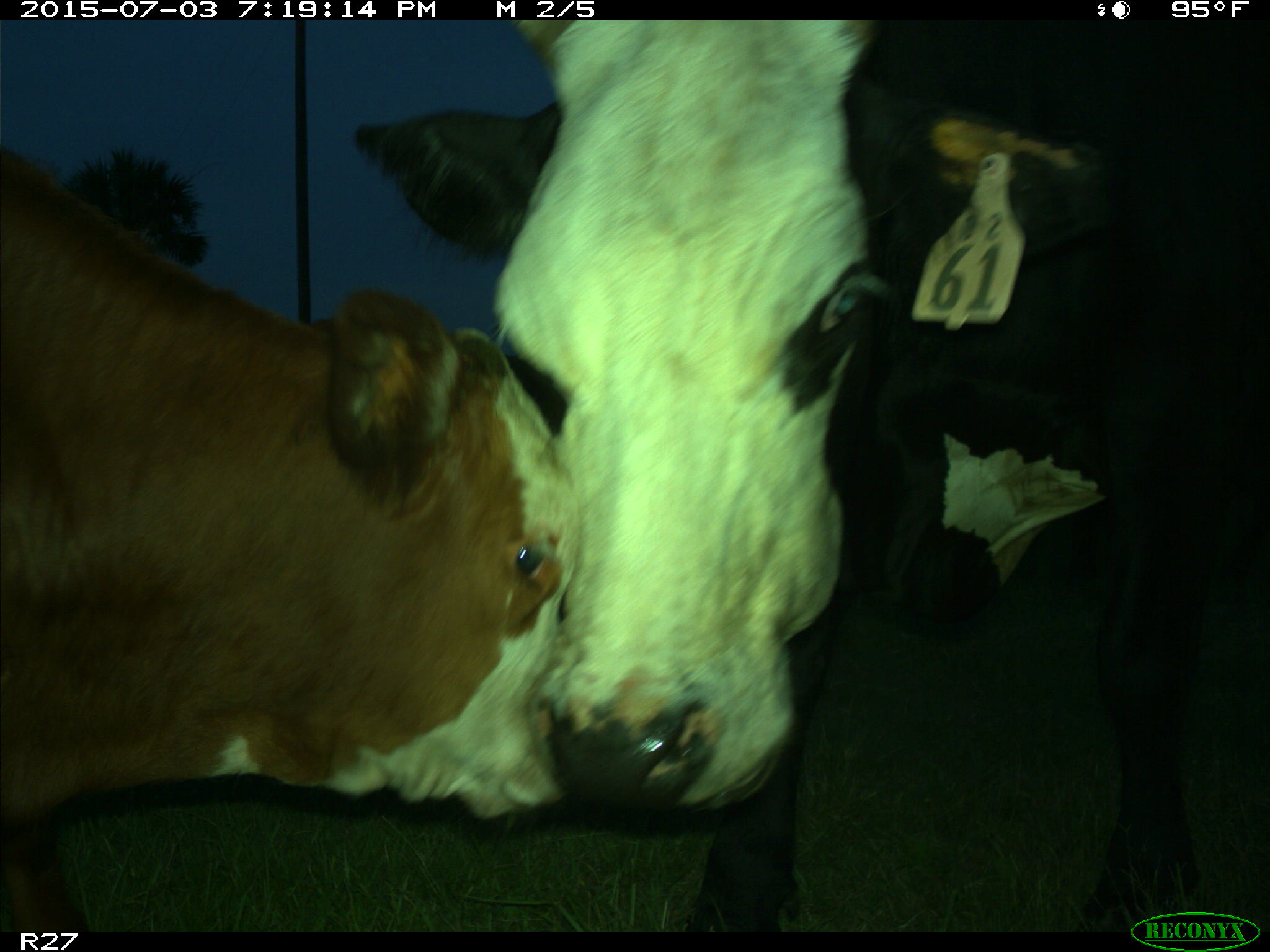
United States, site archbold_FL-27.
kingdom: Animalia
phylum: Chordata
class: Mammalia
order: Artiodactyla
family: Bovidae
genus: Bos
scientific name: Bos taurus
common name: domestic cow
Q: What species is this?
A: Bos taurus (domestic cow).